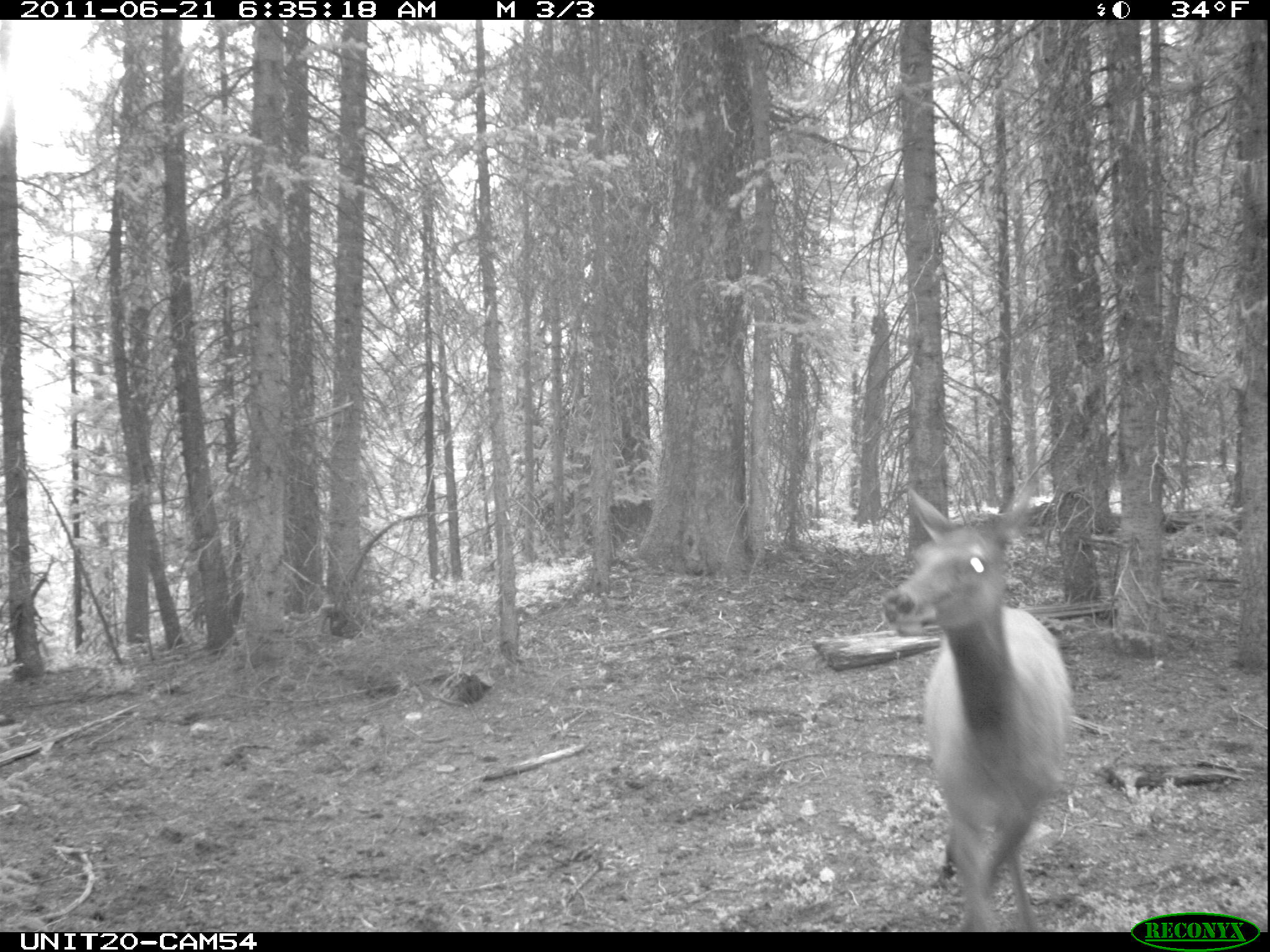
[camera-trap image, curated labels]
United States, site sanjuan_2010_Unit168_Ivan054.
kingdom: Animalia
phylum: Chordata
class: Mammalia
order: Artiodactyla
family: Cervidae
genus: Cervus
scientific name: Cervus elaphus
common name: red deer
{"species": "Cervus elaphus (red deer)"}